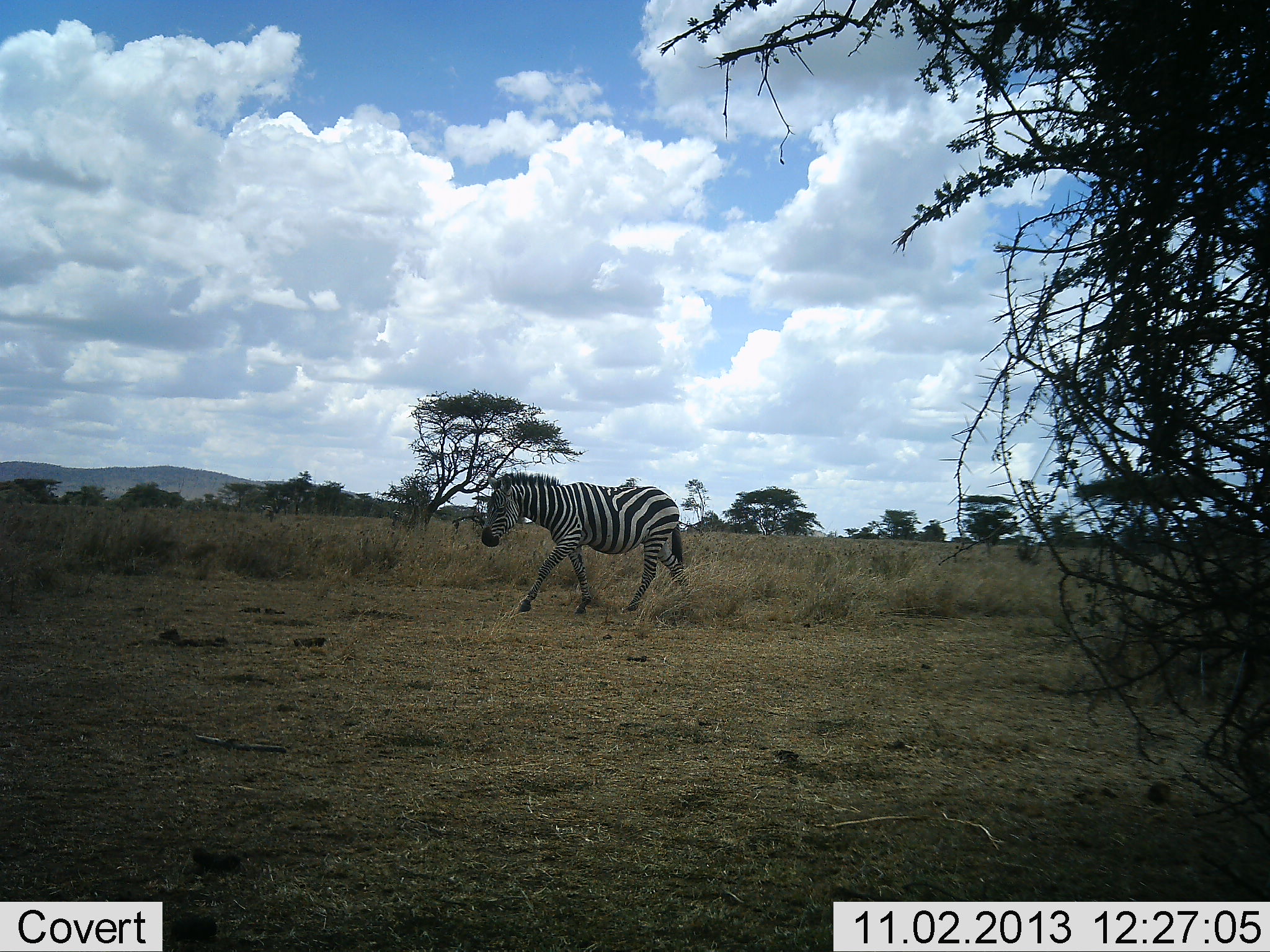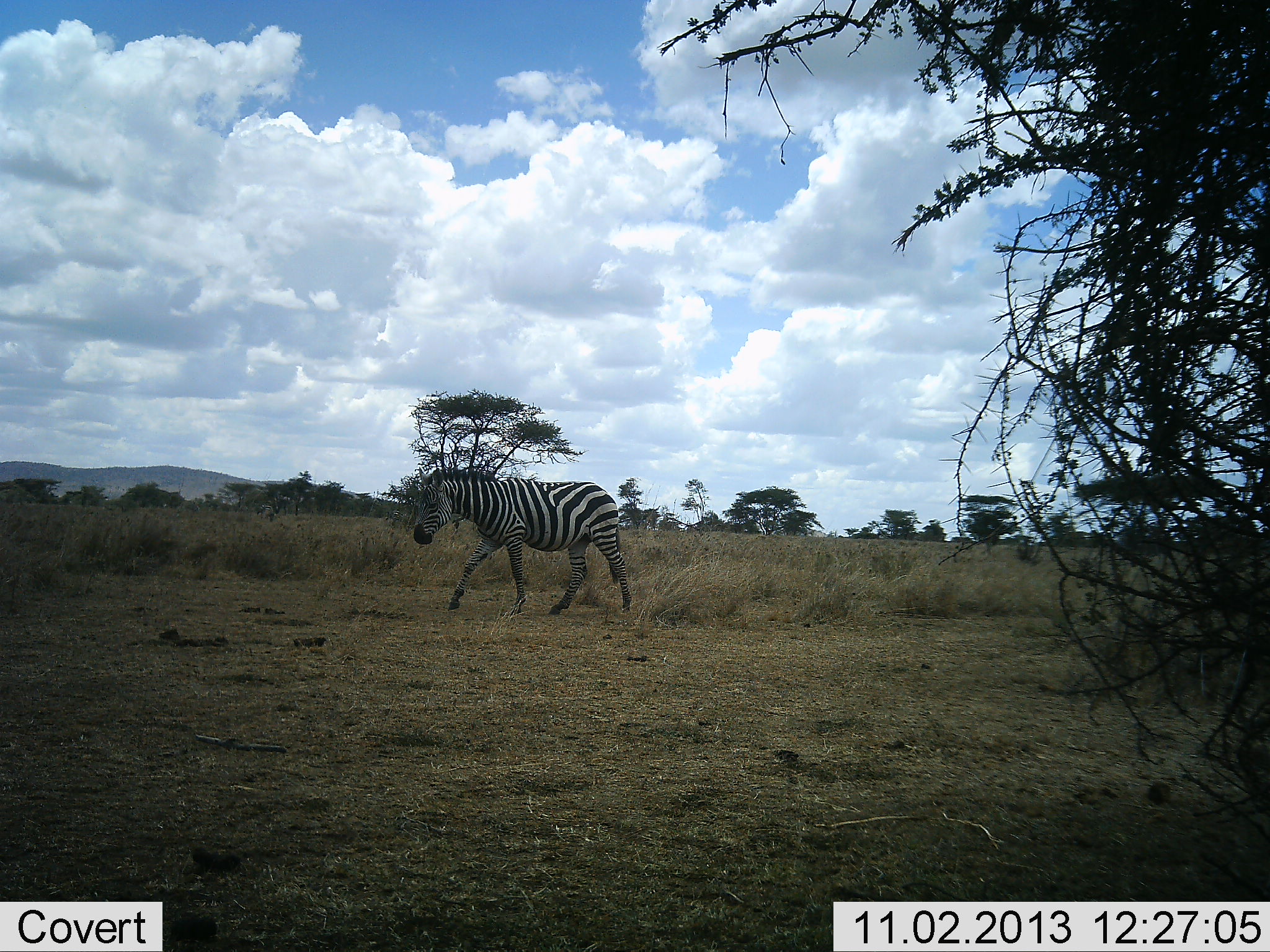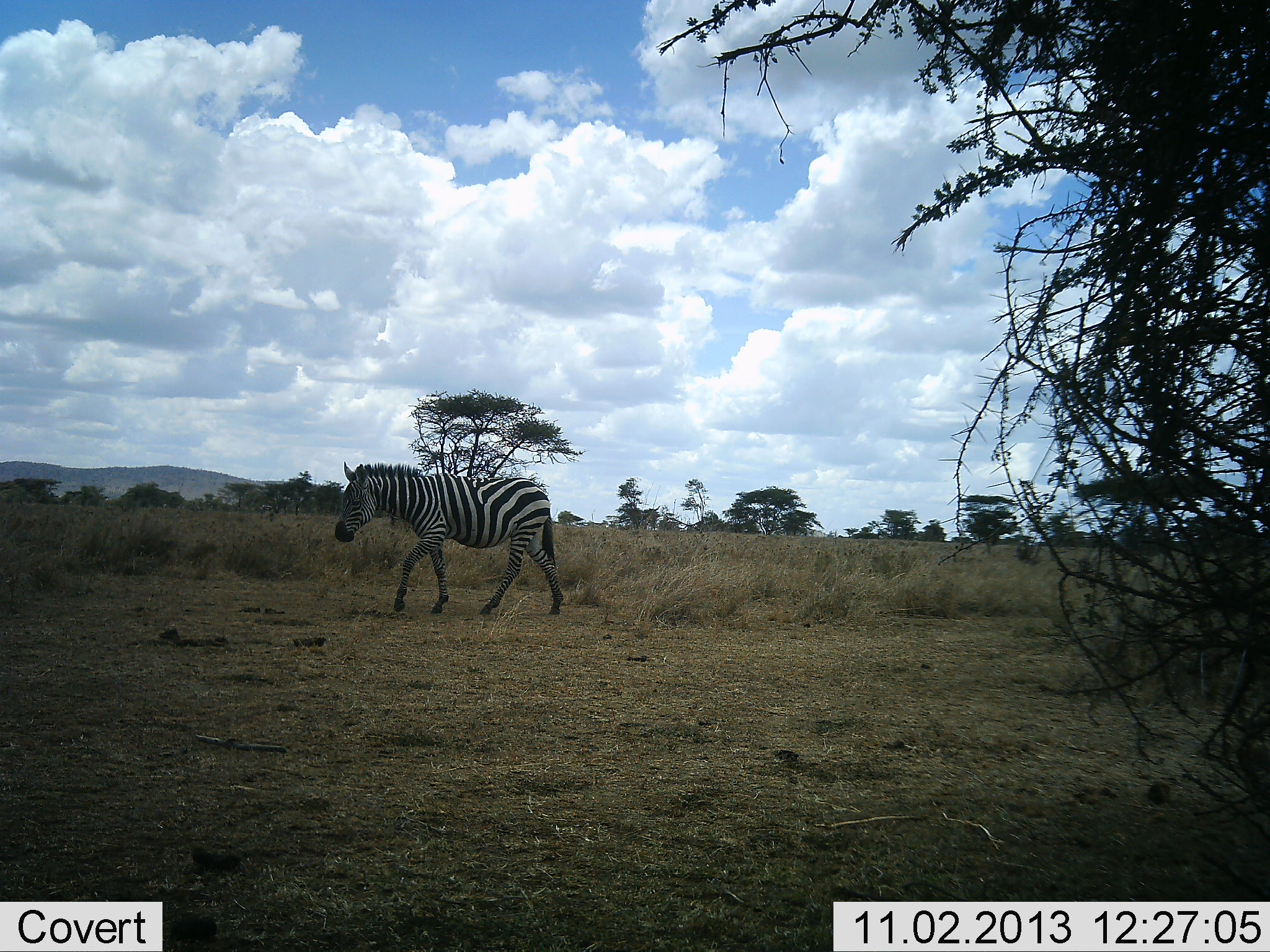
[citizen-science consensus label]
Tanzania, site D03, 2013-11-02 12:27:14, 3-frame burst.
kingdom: Animalia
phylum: Chordata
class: Mammalia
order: Perissodactyla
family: Equidae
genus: Equus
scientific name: Equus quagga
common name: plains zebra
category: zebra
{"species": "zebra (plains zebra) (Equus quagga)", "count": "1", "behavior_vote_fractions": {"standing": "0%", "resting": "0%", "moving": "100%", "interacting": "0%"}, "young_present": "0%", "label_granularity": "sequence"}